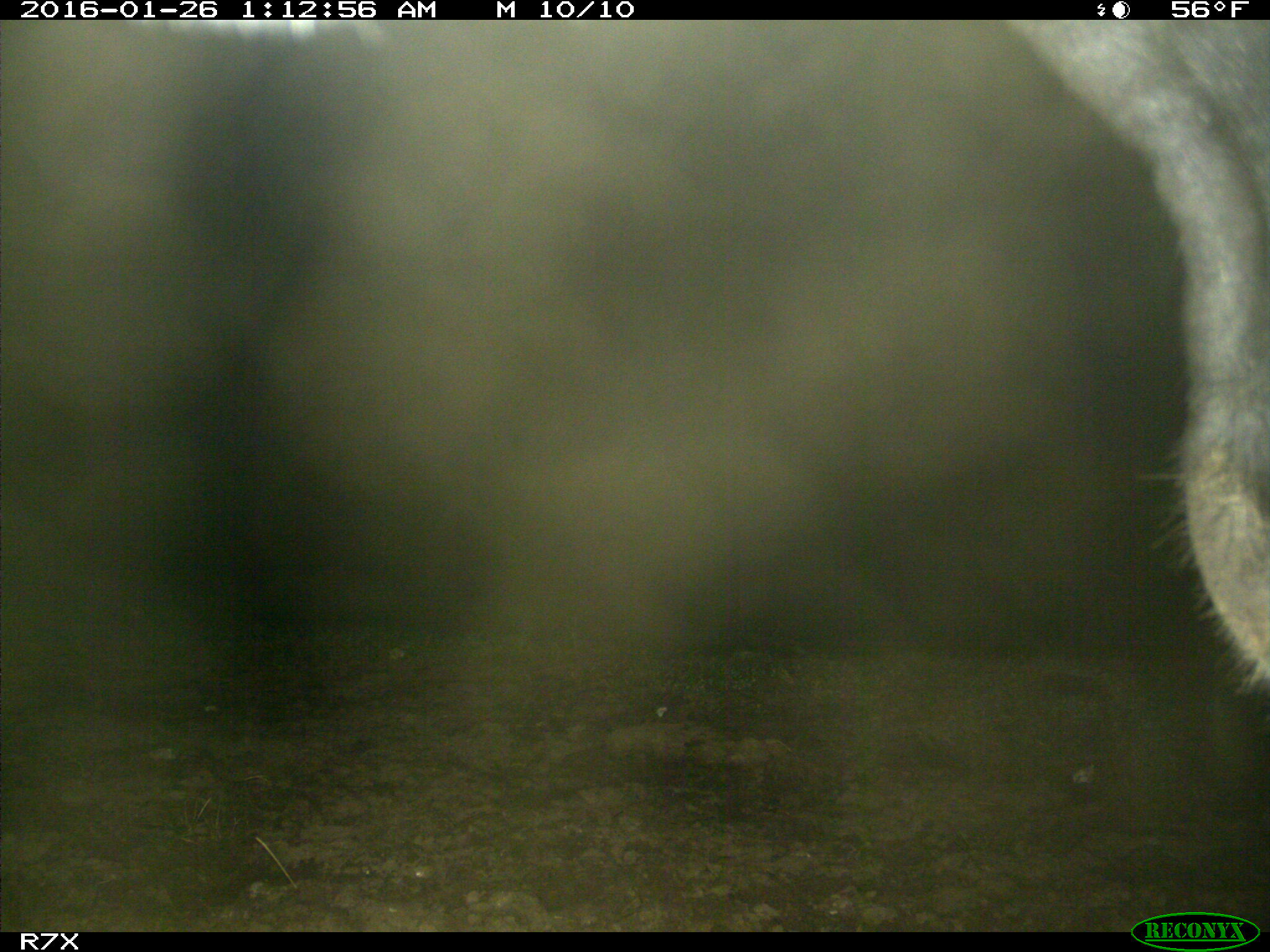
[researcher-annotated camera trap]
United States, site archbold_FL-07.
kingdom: Animalia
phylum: Chordata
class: Mammalia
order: Artiodactyla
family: Bovidae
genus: Bos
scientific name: Bos taurus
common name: domestic cow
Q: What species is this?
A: Bos taurus (domestic cow).